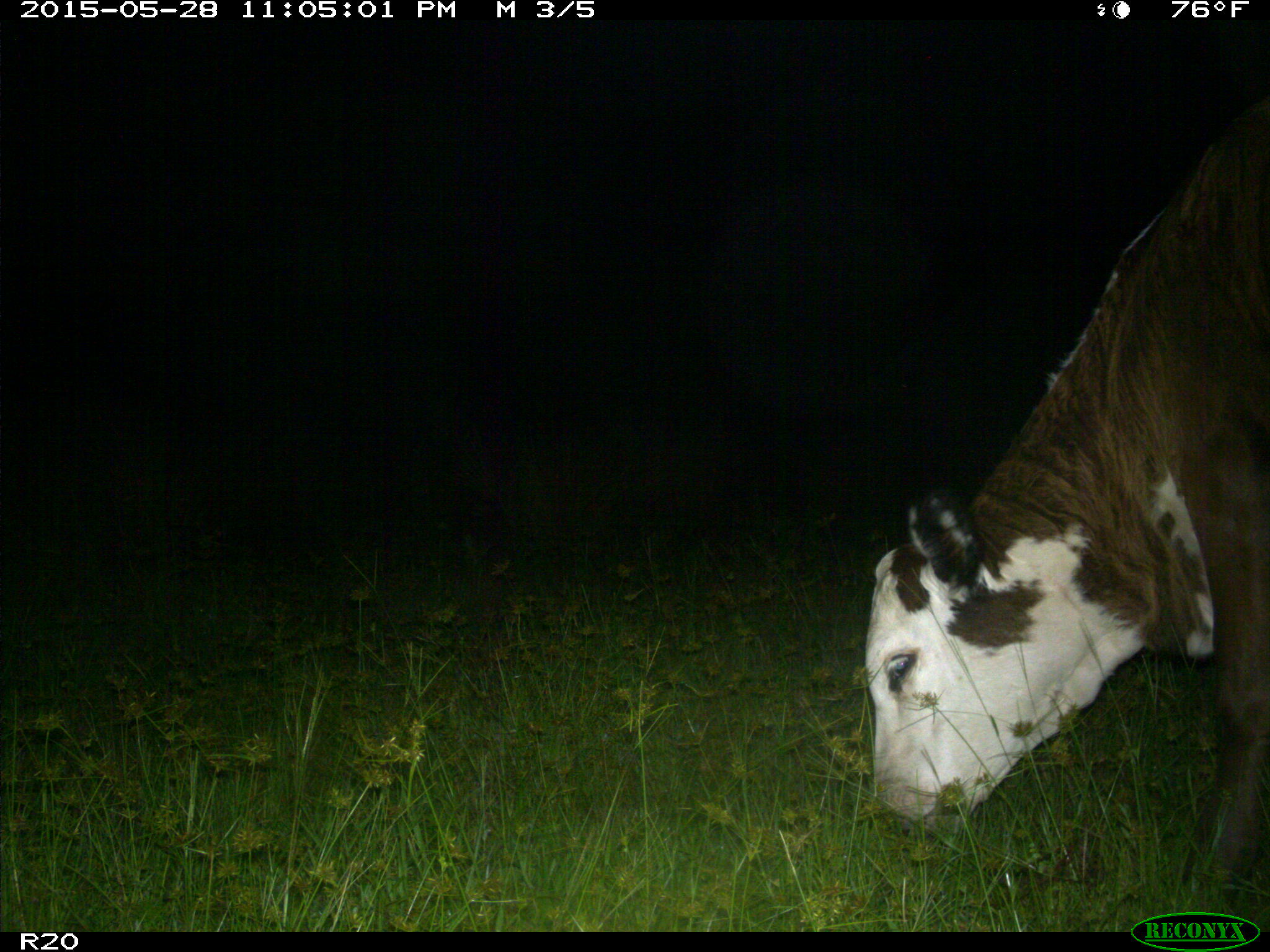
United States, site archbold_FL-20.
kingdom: Animalia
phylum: Chordata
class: Mammalia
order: Artiodactyla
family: Bovidae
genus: Bos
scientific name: Bos taurus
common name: domestic cow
Bos taurus (domestic cow).